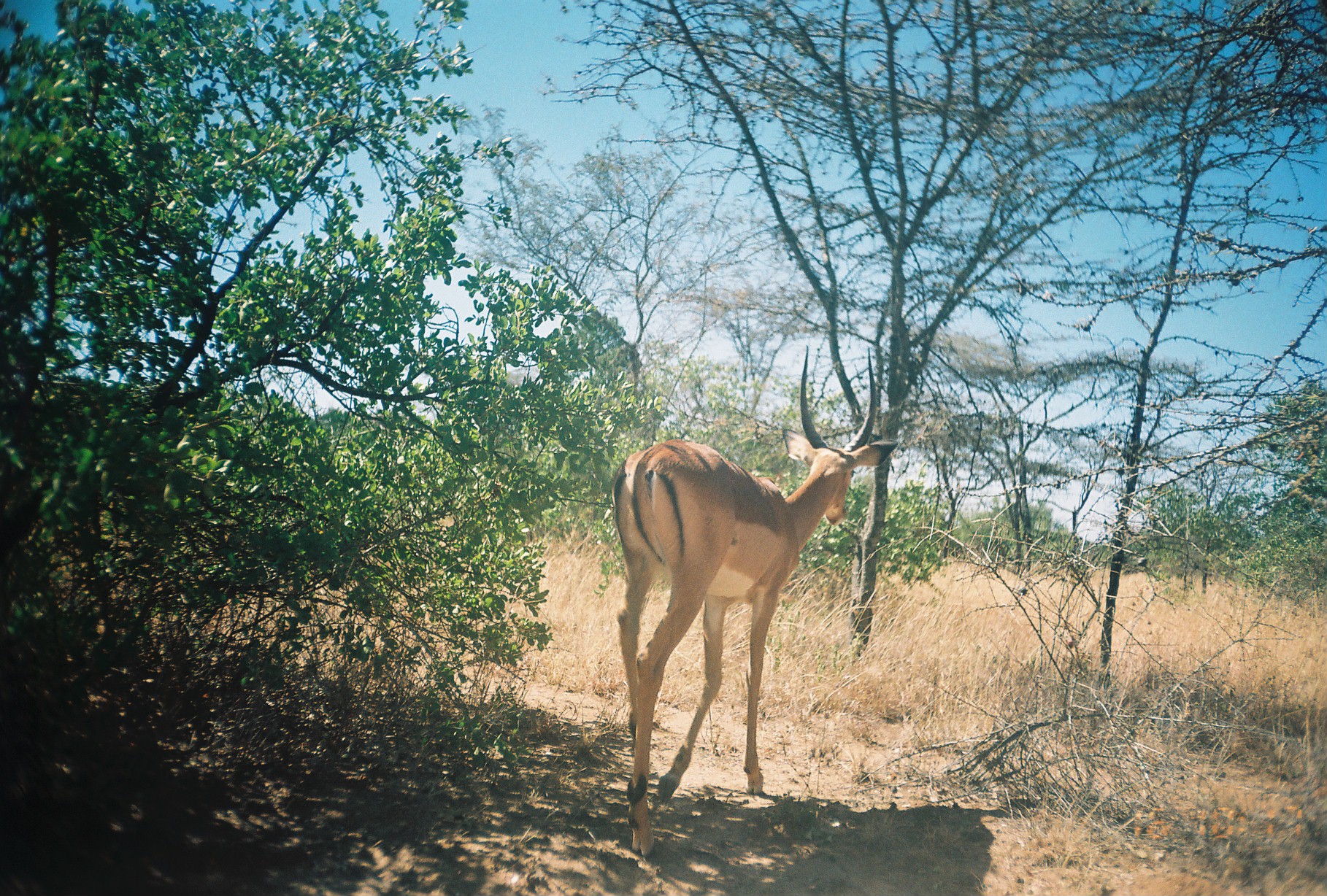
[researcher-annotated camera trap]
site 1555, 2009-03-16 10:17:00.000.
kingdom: Animalia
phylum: Chordata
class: Mammalia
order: Artiodactyla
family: Bovidae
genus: Aepyceros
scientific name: Aepyceros melampus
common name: impala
Aepyceros melampus (impala), count 1.